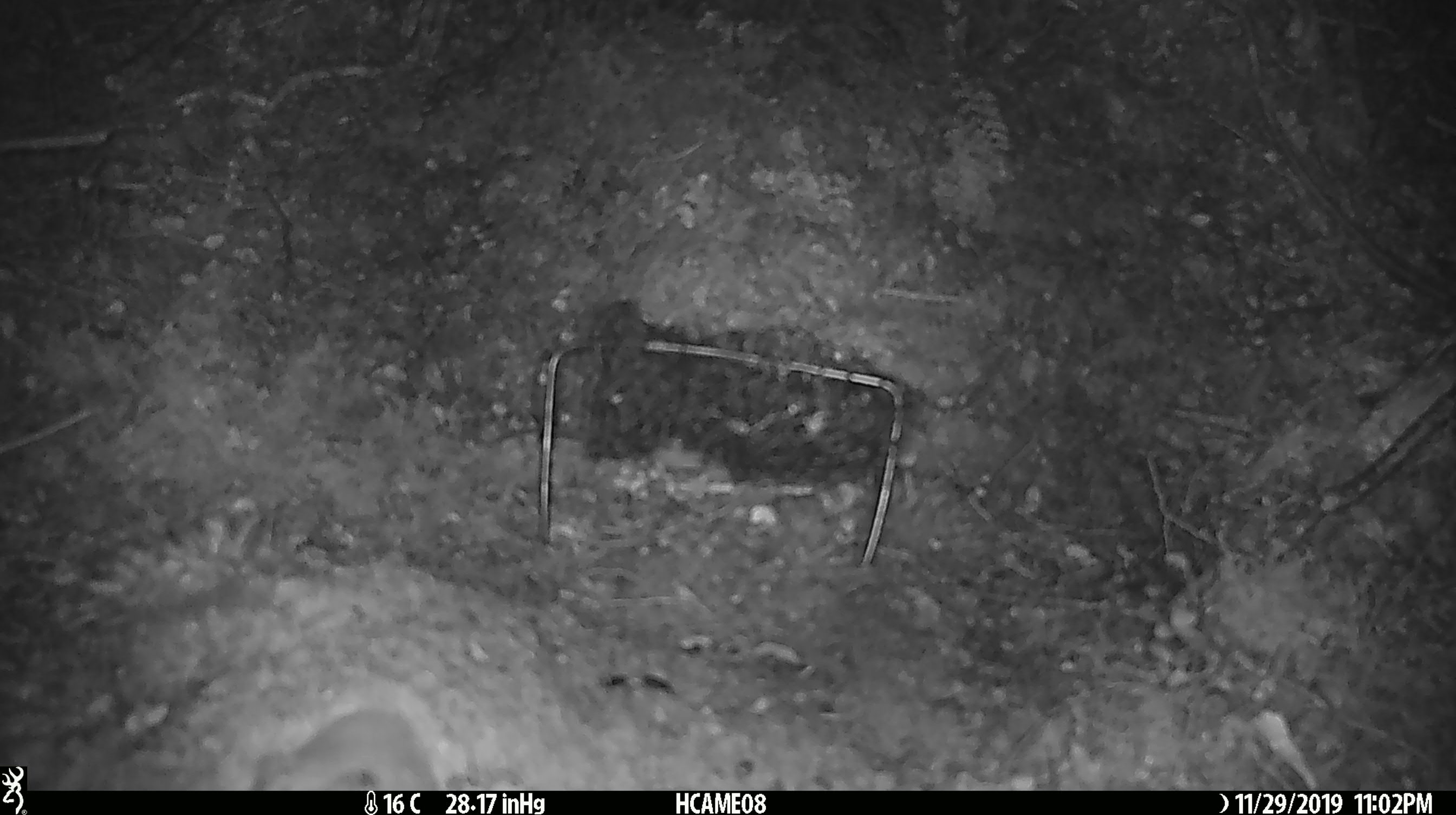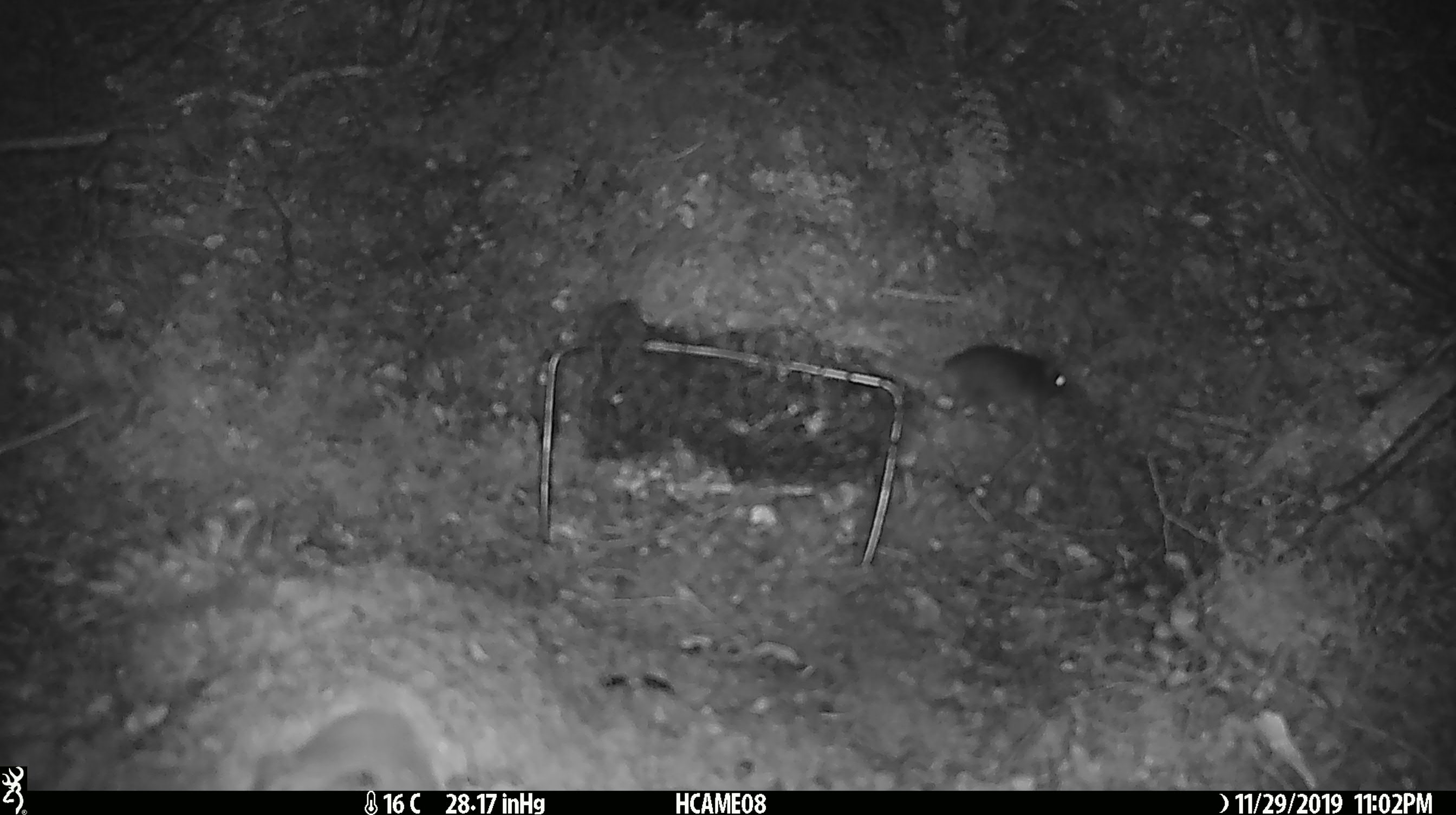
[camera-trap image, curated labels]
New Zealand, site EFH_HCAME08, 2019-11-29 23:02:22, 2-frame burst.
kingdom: Animalia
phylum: Chordata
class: Mammalia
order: Rodentia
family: Muridae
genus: Mus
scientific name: Mus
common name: mouse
Mouse (Mus).